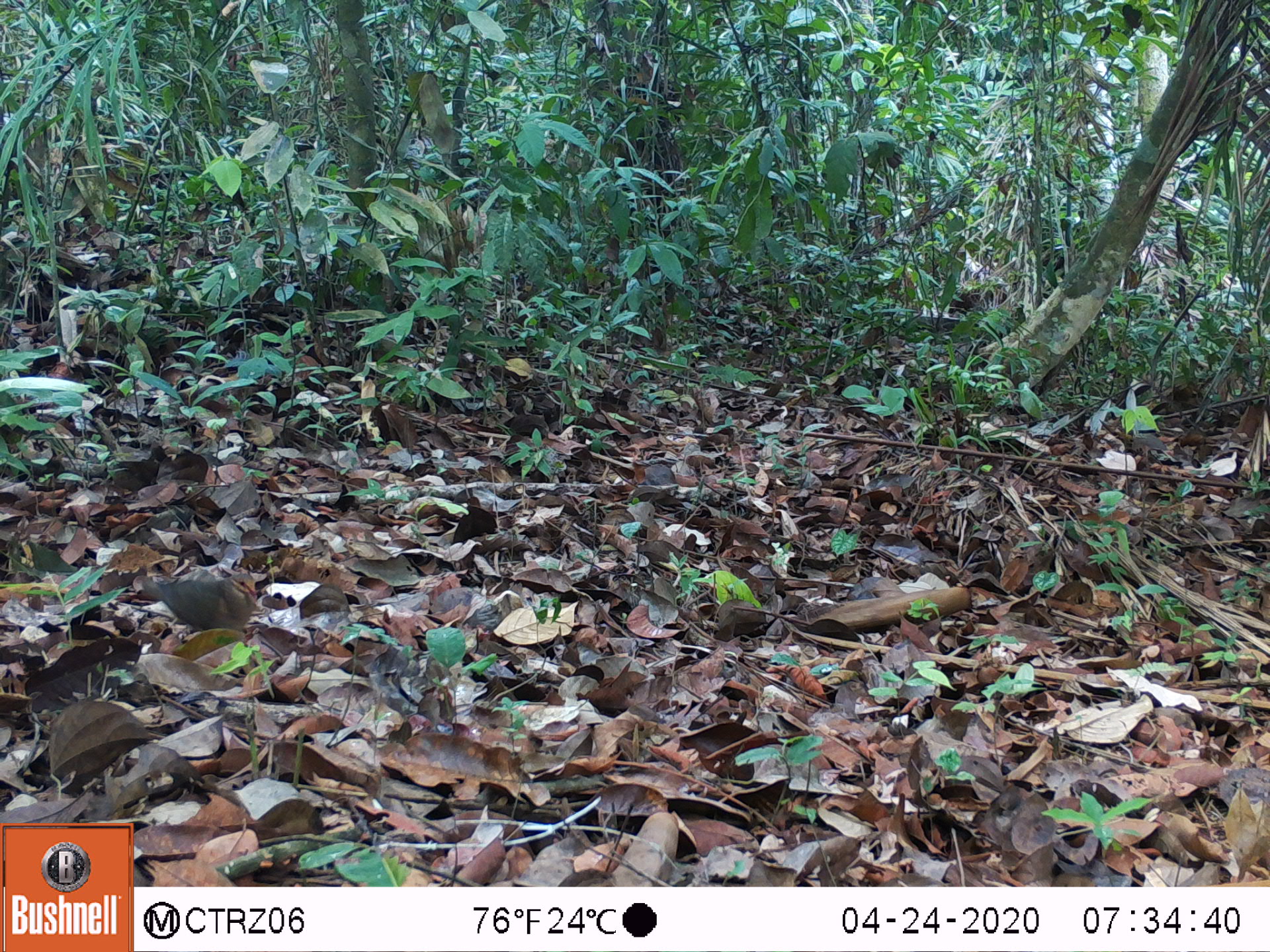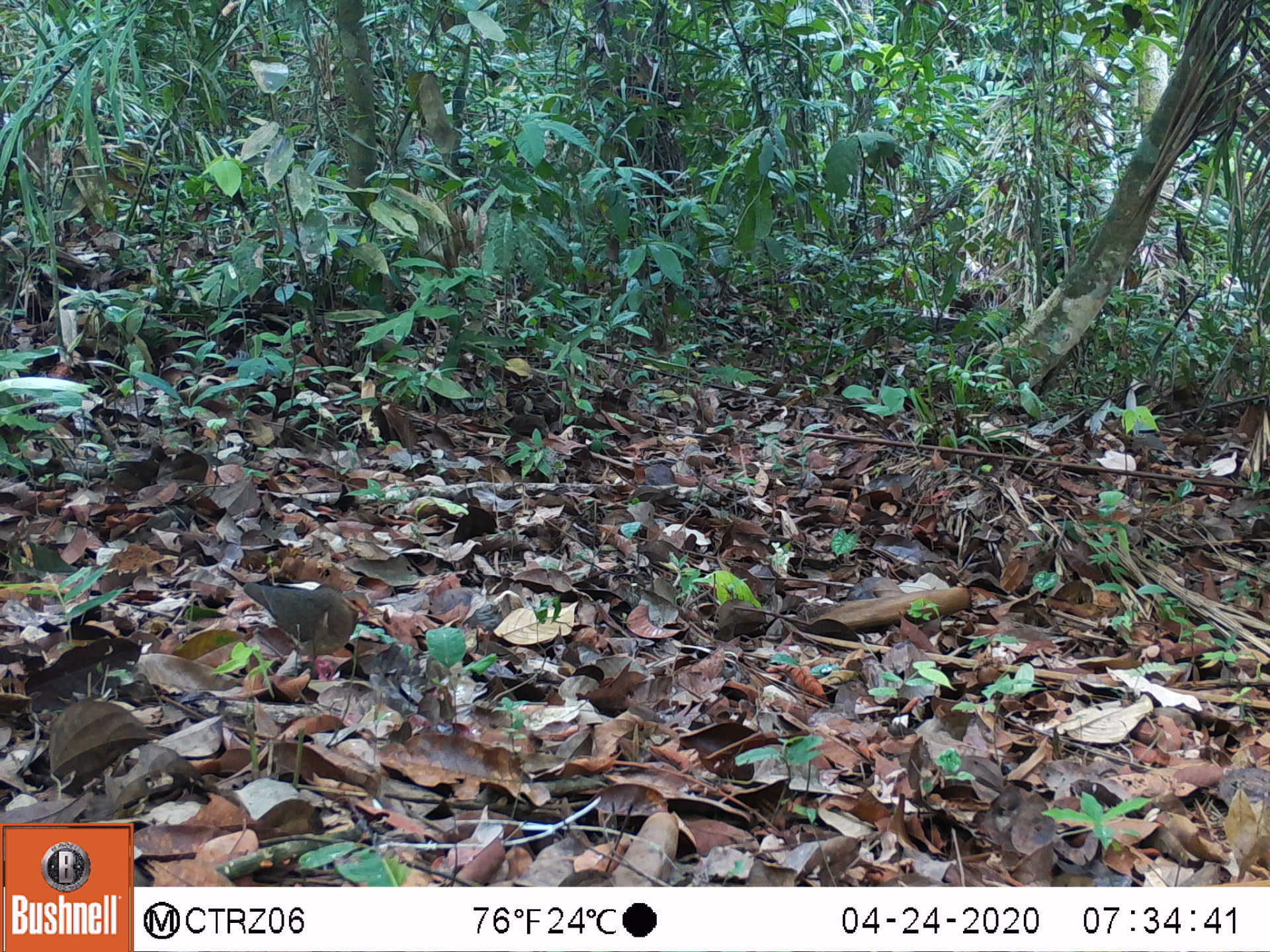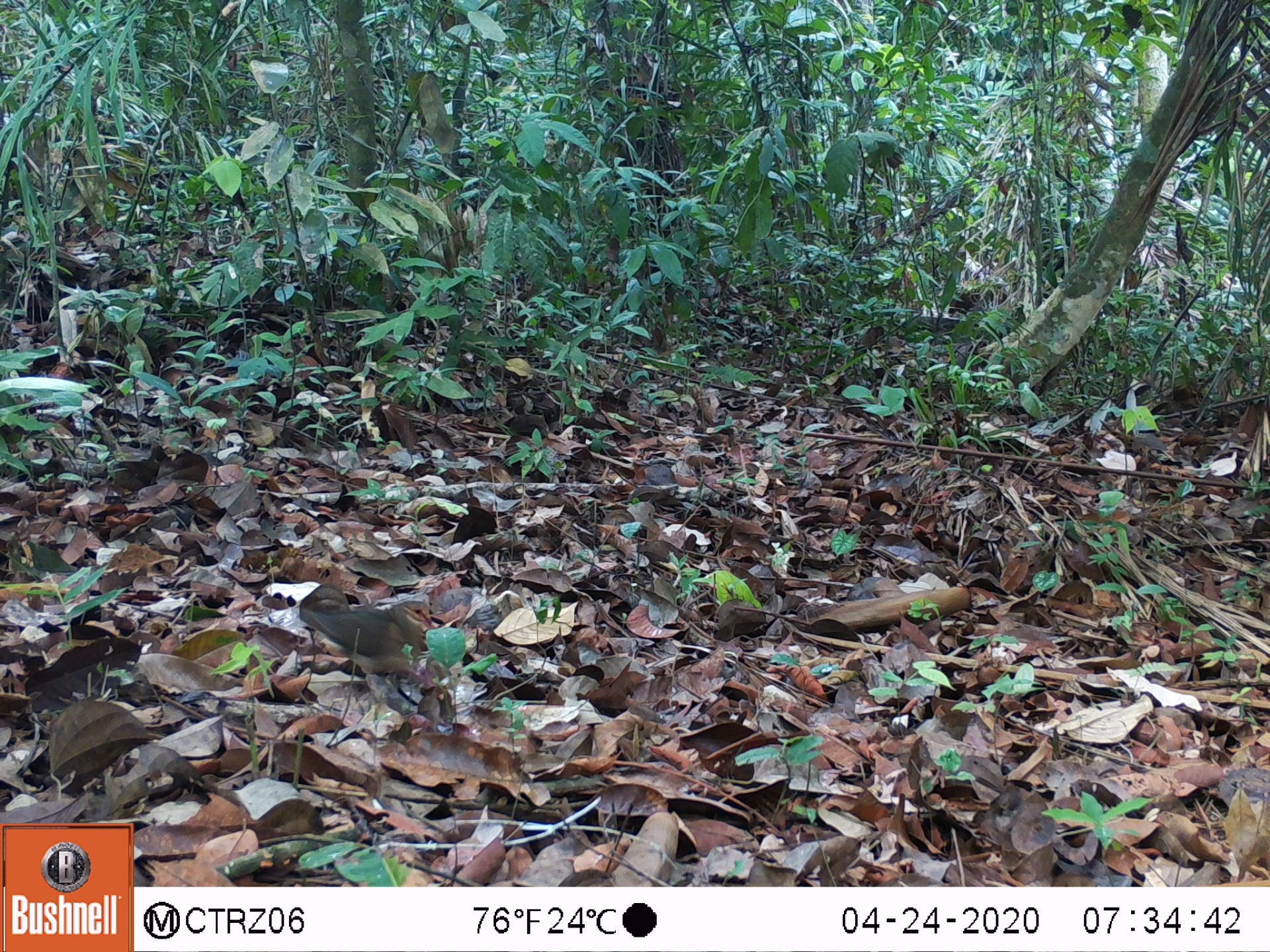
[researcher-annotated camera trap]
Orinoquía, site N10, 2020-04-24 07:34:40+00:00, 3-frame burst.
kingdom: Animalia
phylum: Chordata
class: Aves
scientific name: Aves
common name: bird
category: unknown bird